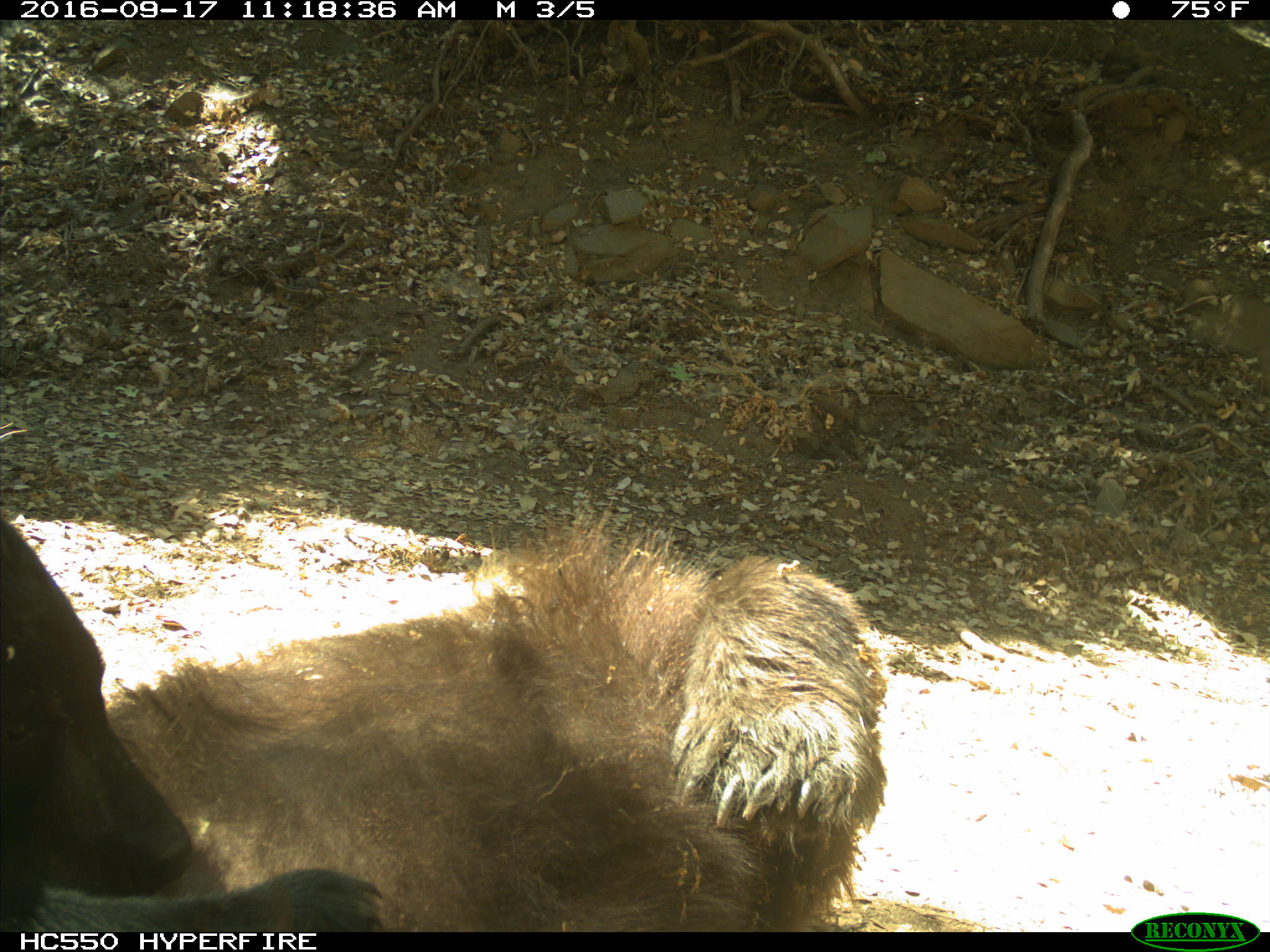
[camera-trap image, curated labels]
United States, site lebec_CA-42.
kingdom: Animalia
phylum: Chordata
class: Mammalia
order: Carnivora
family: Ursidae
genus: Ursus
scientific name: Ursus americanus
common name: american black bear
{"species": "Ursus americanus (american black bear)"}